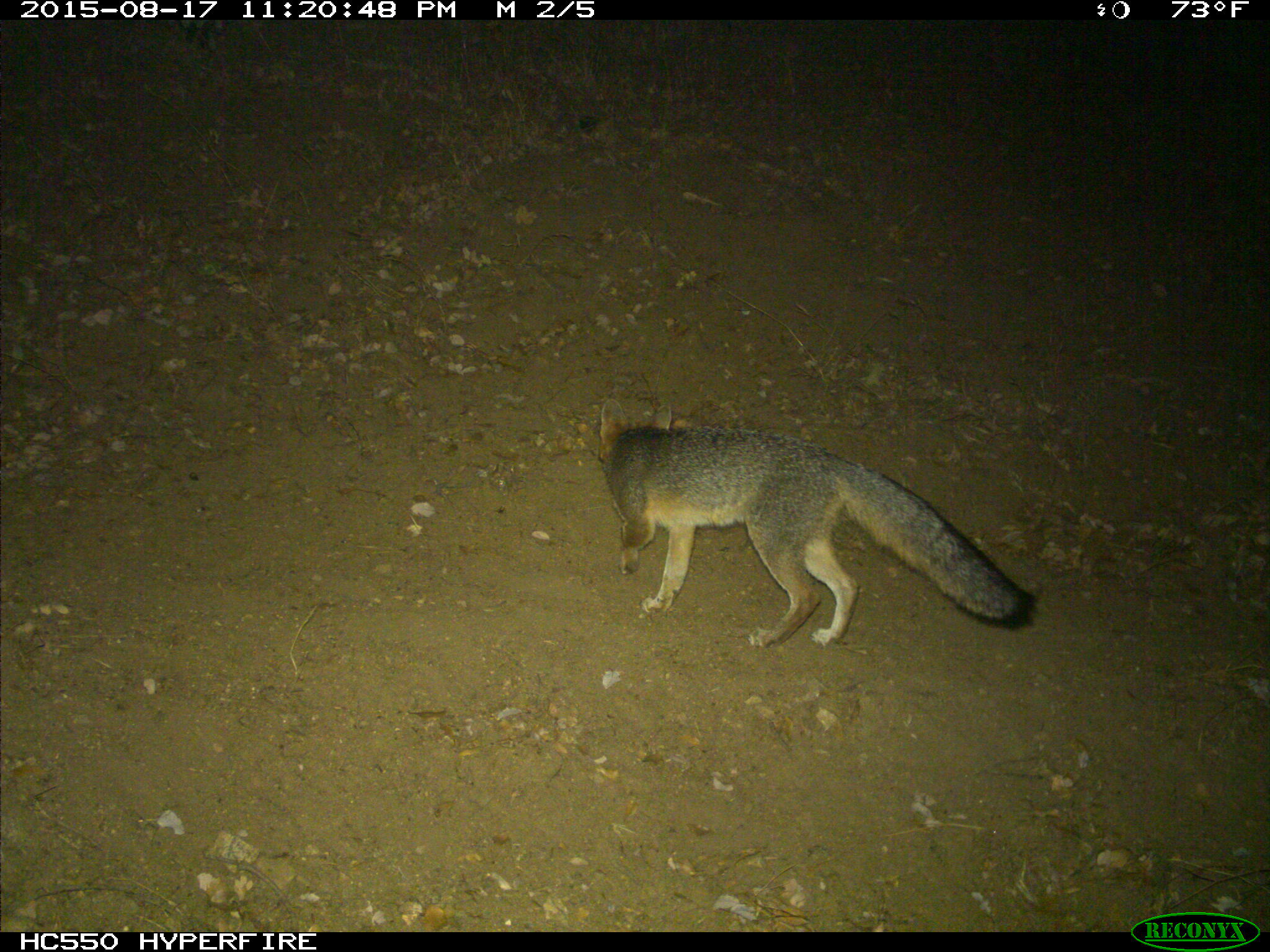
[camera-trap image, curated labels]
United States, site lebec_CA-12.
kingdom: Animalia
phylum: Chordata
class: Mammalia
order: Carnivora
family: Canidae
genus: Urocyon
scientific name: Urocyon cinereoargenteus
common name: gray fox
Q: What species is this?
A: Urocyon cinereoargenteus (gray fox).